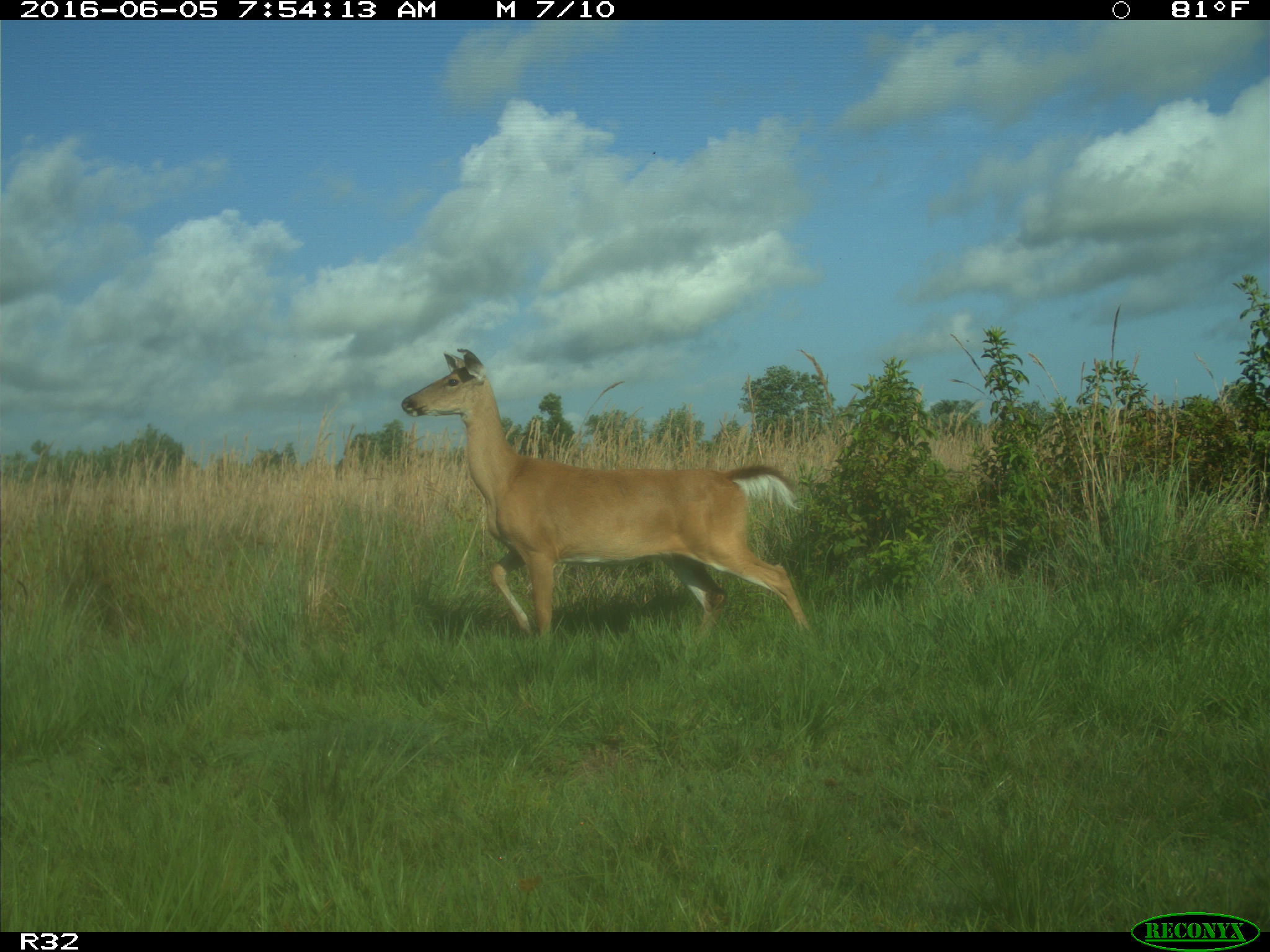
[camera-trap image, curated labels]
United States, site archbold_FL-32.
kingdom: Animalia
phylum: Chordata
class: Mammalia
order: Artiodactyla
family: Cervidae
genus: Odocoileus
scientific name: Odocoileus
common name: deer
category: unidentified deer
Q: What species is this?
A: Unidentified deer (deer) (Odocoileus).